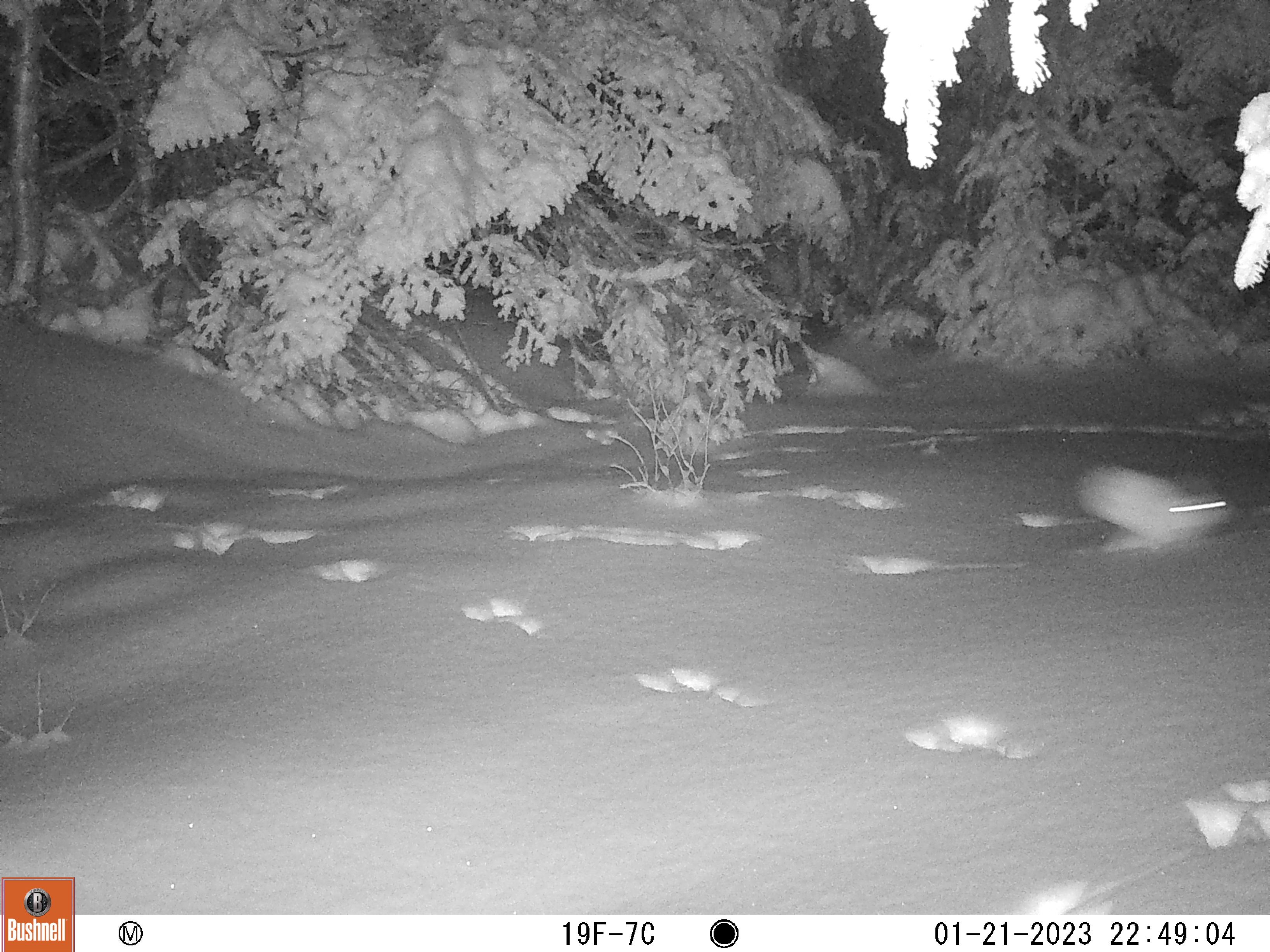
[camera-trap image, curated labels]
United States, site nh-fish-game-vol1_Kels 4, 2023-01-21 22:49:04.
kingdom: Animalia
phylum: Chordata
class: Mammalia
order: Lagomorpha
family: Leporidae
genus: Lepus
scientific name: Lepus americanus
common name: snowshoe hare